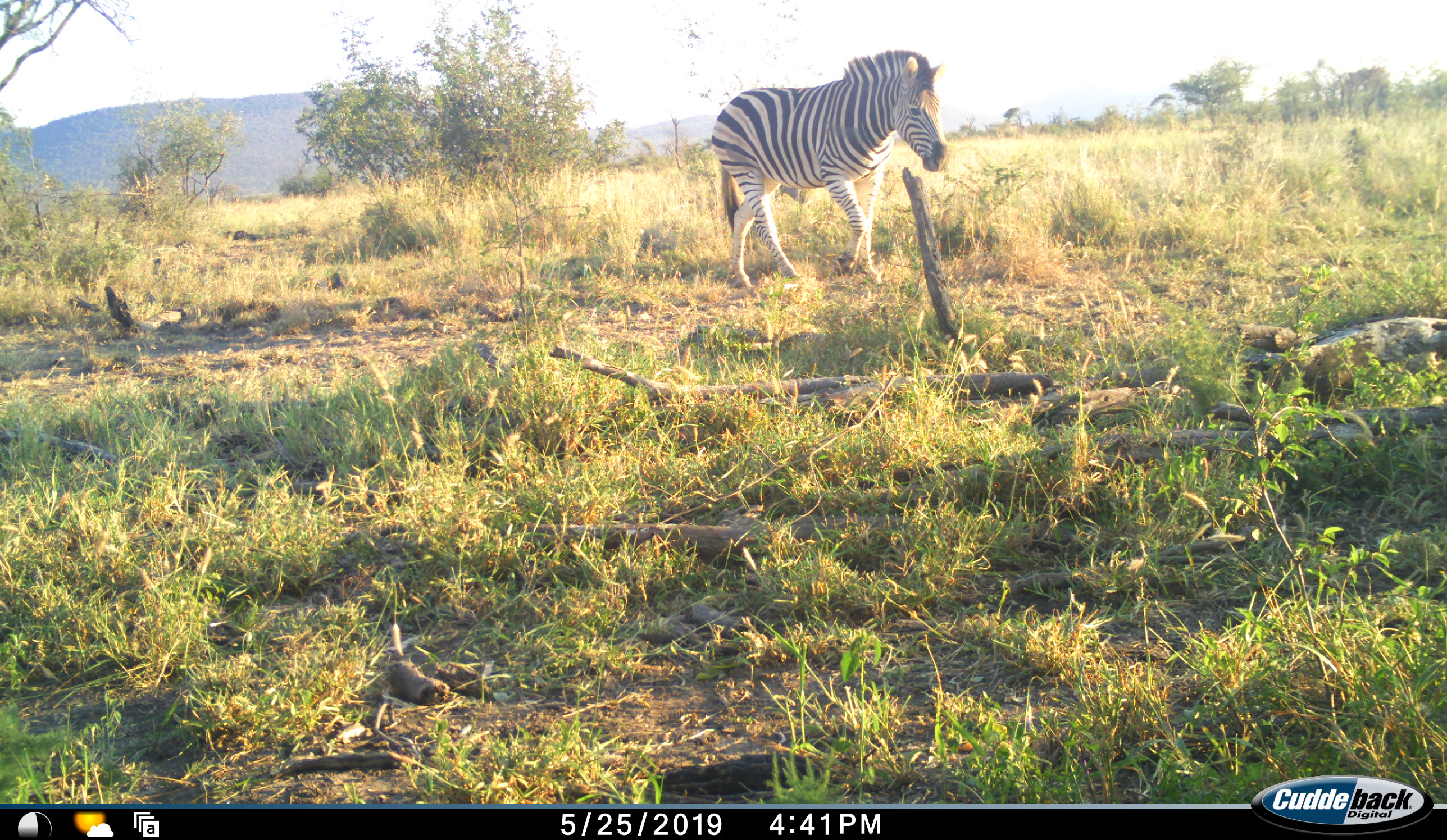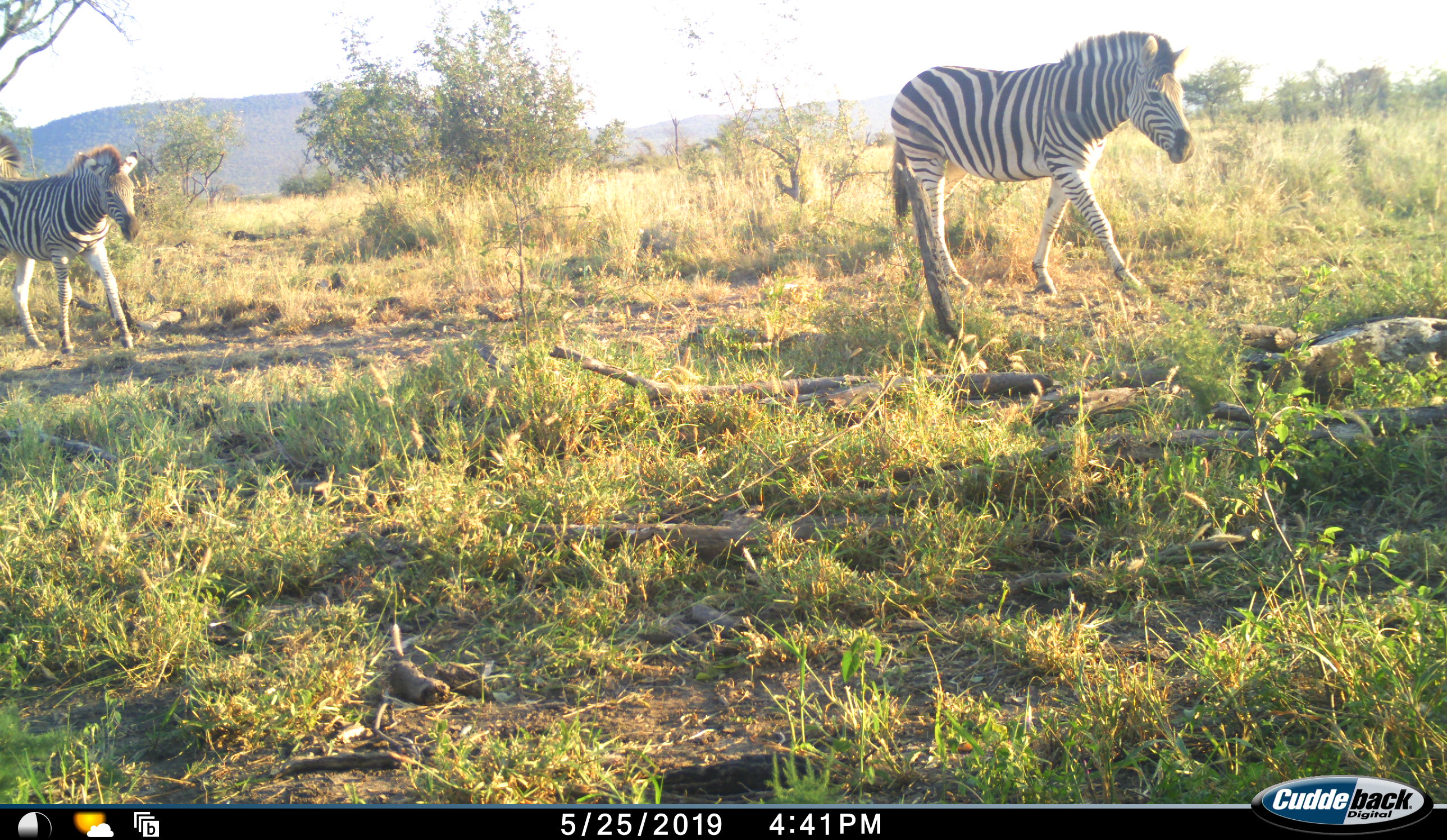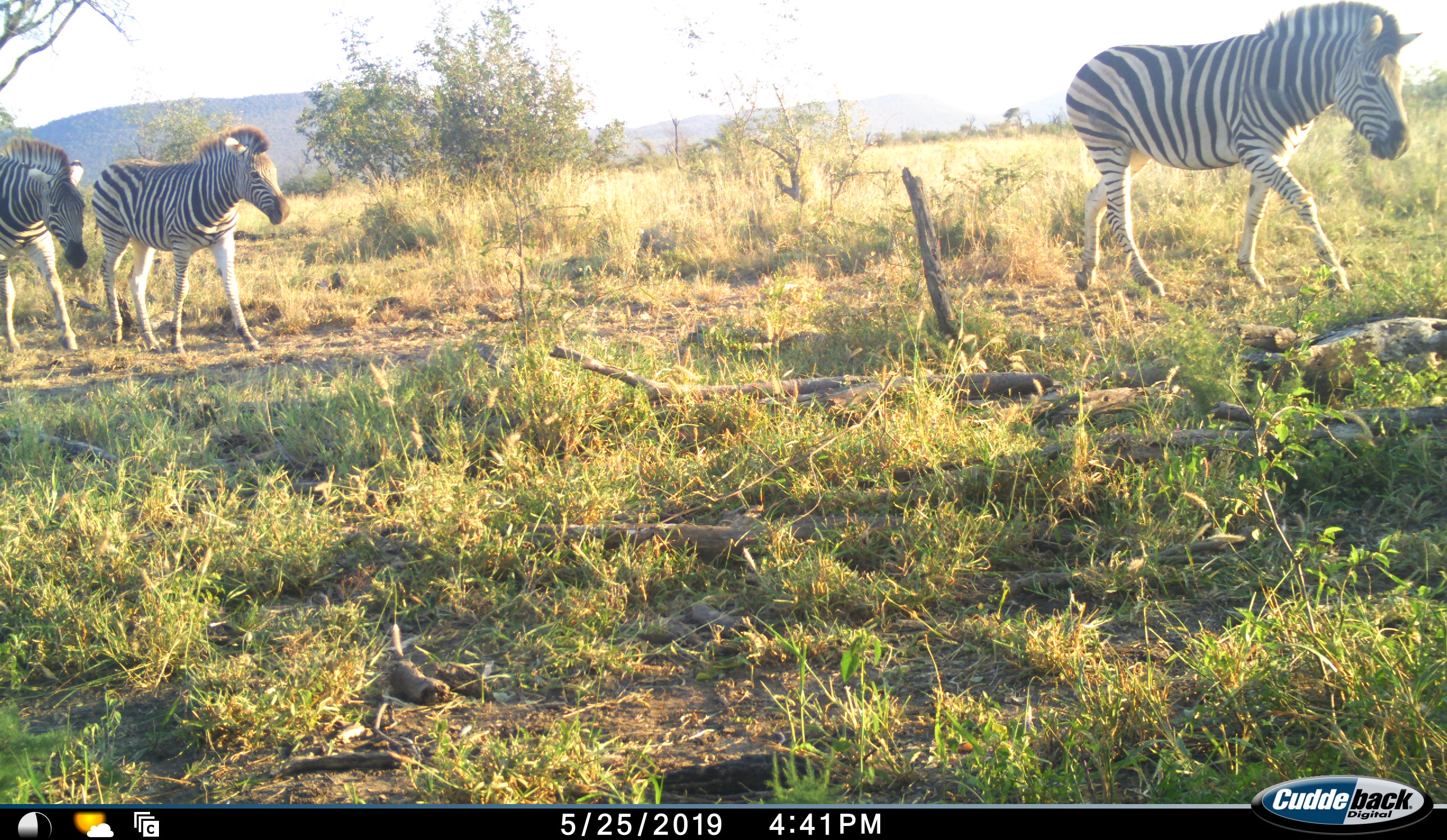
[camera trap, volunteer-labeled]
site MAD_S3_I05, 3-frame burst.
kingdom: Animalia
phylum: Chordata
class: Mammalia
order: Perissodactyla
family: Equidae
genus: Equus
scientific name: Equus quagga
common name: plains zebra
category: zebraplains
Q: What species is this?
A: Zebraplains (plains zebra) (Equus quagga).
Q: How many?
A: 3.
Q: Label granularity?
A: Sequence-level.